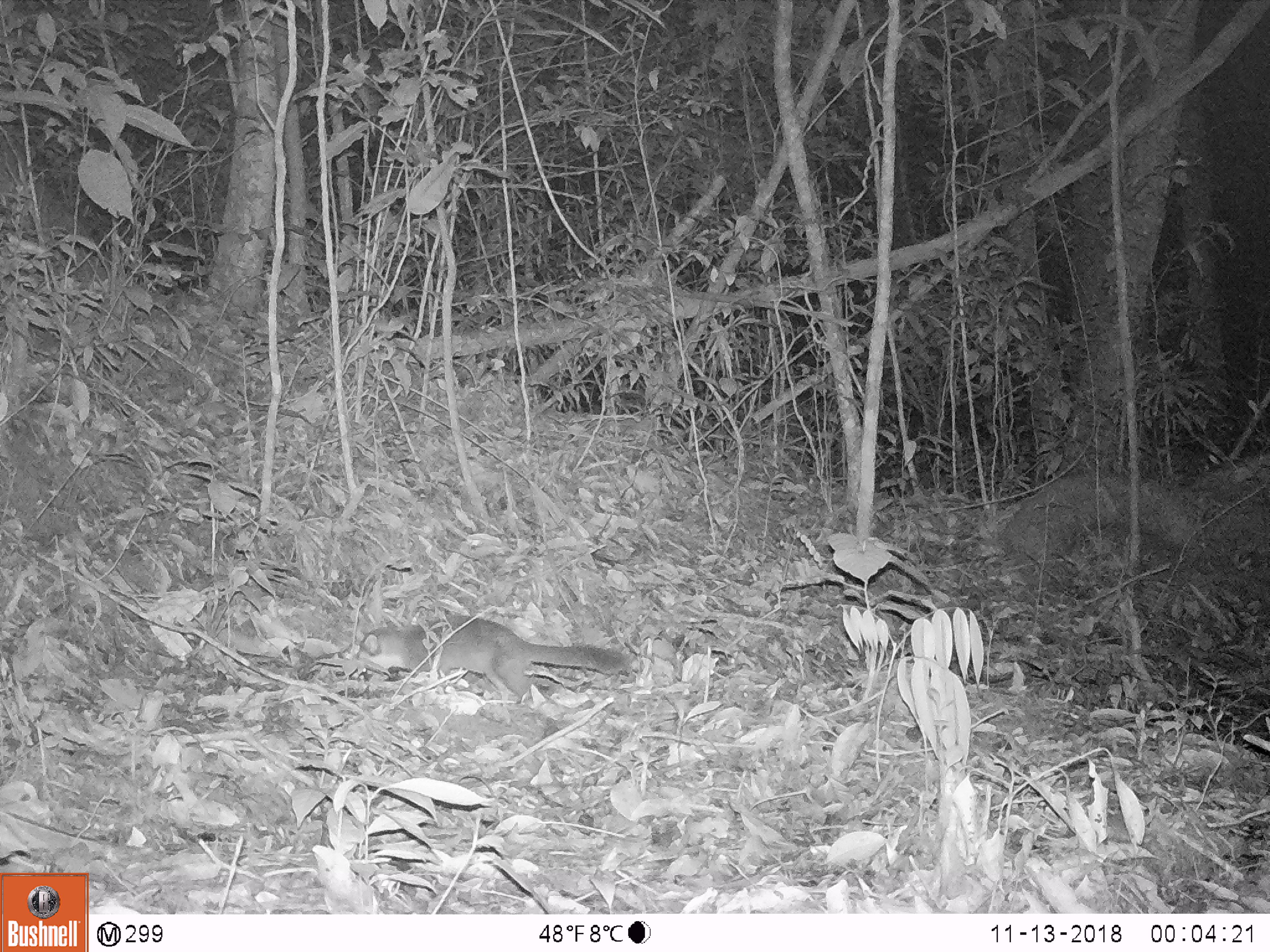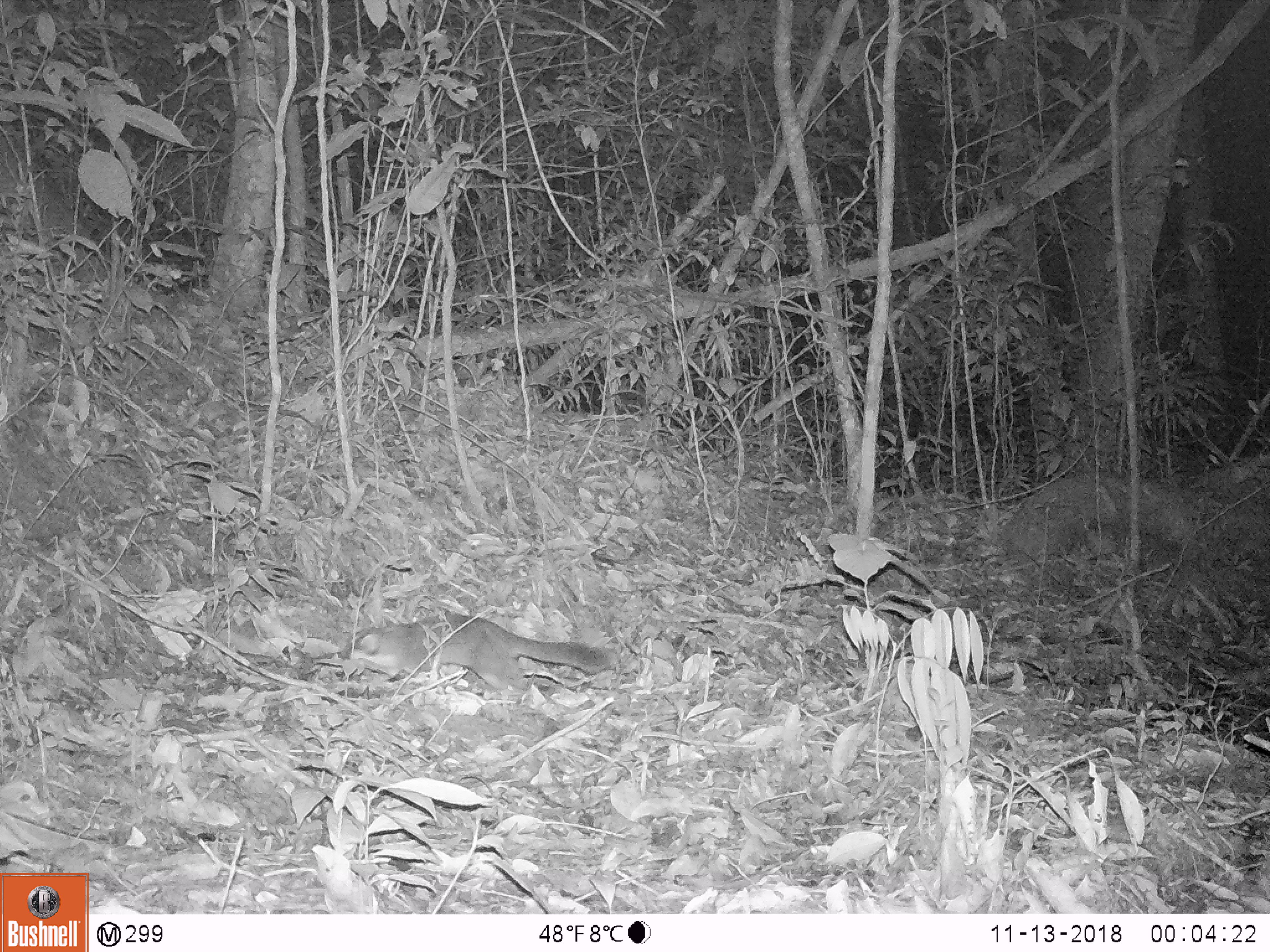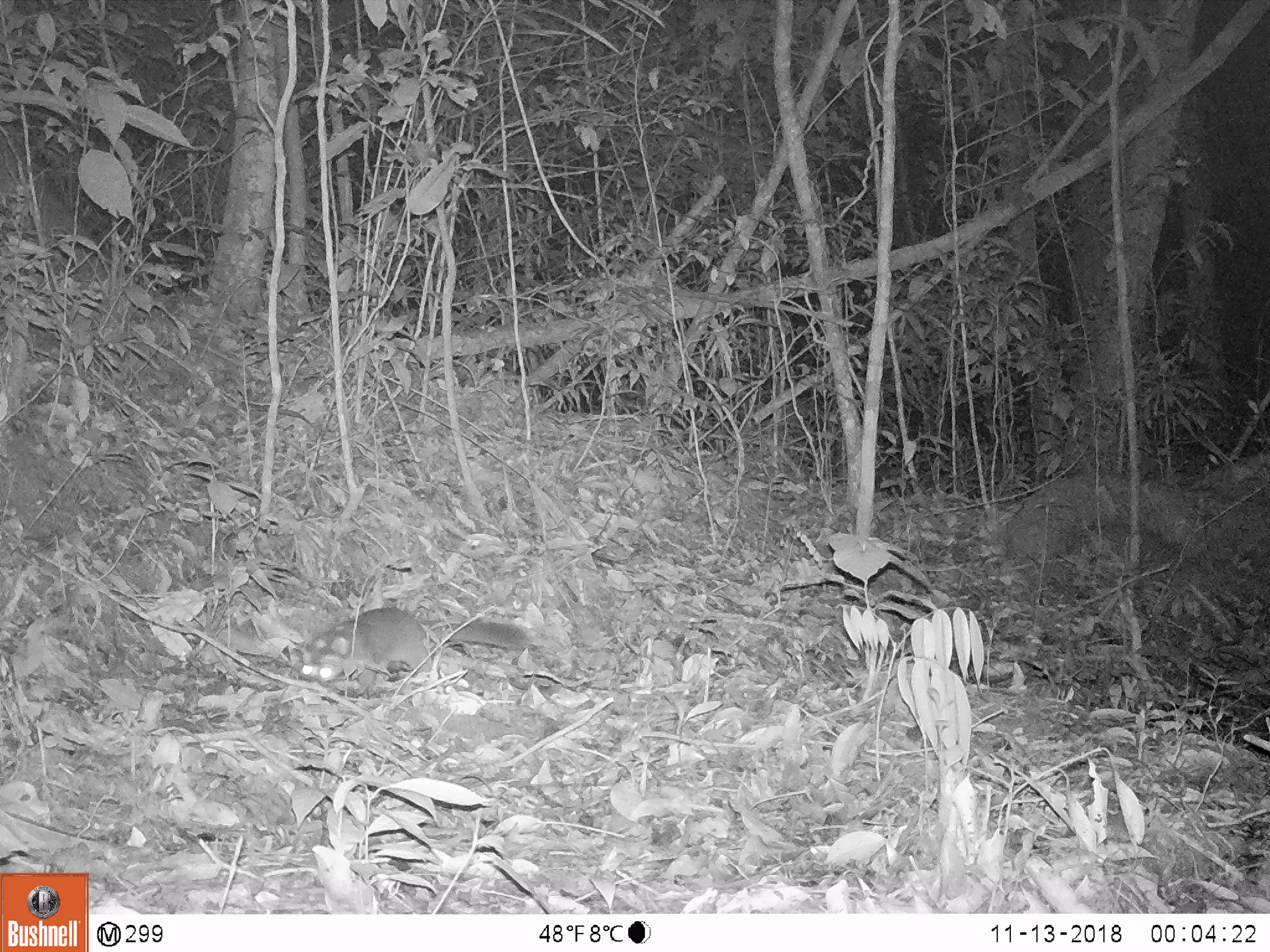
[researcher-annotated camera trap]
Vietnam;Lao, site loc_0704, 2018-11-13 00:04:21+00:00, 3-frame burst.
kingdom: Animalia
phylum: Chordata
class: Mammalia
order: Carnivora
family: Mustelidae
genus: Melogale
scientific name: Melogale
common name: ferret badger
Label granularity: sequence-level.